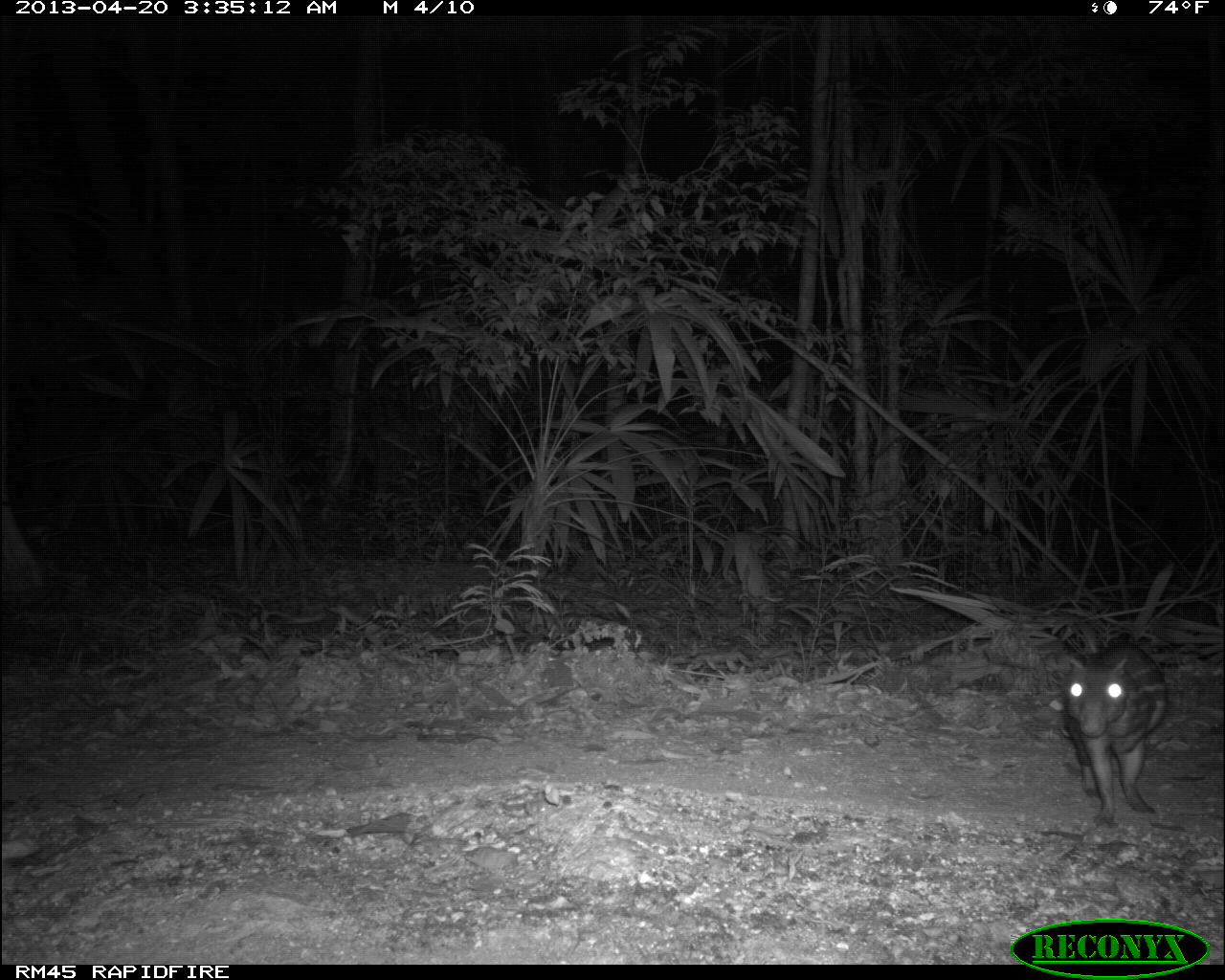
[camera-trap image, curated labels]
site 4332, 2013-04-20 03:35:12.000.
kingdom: Animalia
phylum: Chordata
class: Mammalia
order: Rodentia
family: Cuniculidae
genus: Cuniculus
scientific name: Cuniculus paca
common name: lowland paca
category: agouti paca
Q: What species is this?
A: Agouti paca (lowland paca) (Cuniculus paca).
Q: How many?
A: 1.